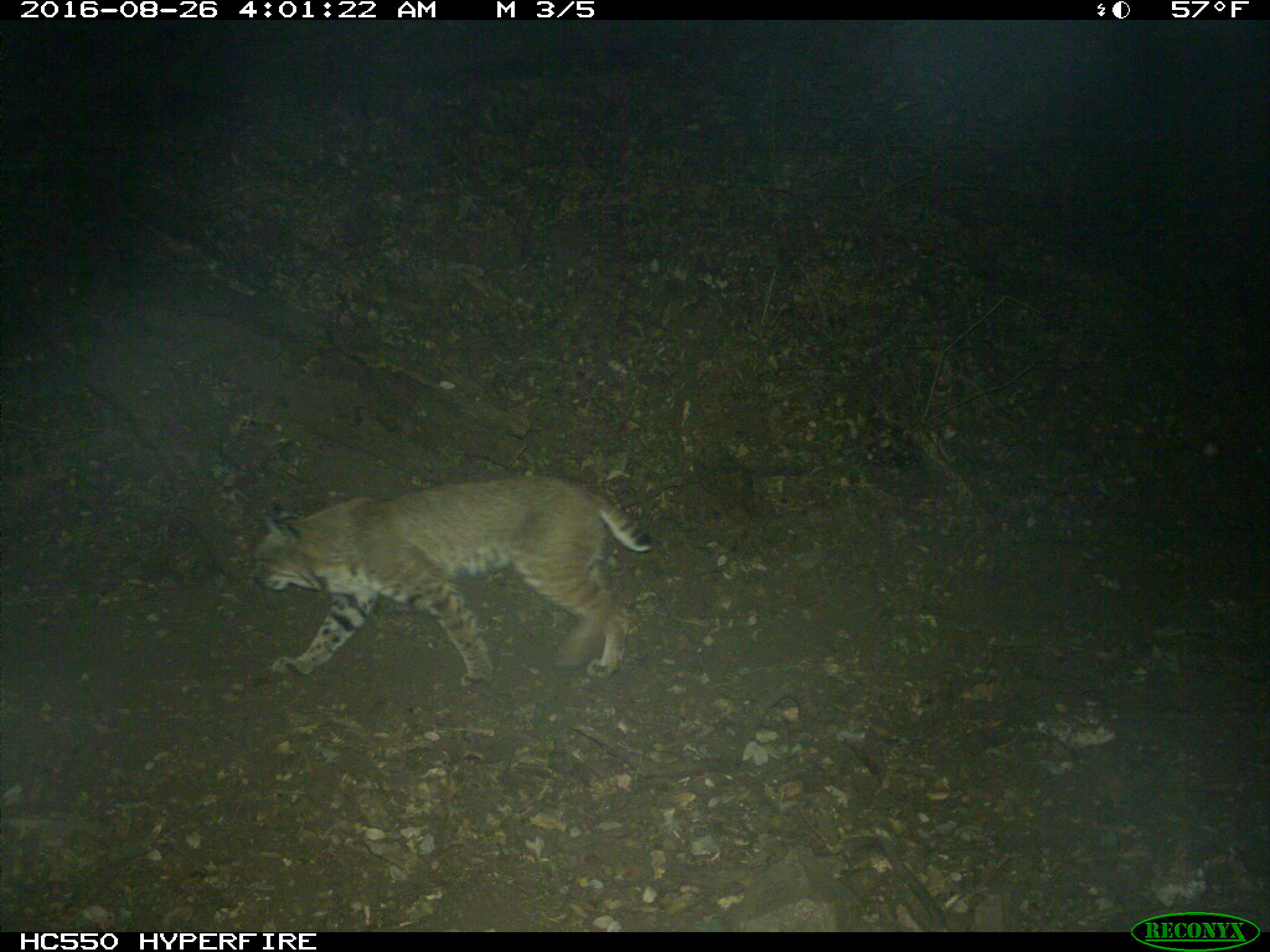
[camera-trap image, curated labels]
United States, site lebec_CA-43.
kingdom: Animalia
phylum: Chordata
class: Mammalia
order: Carnivora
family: Felidae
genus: Lynx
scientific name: Lynx rufus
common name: bobcat